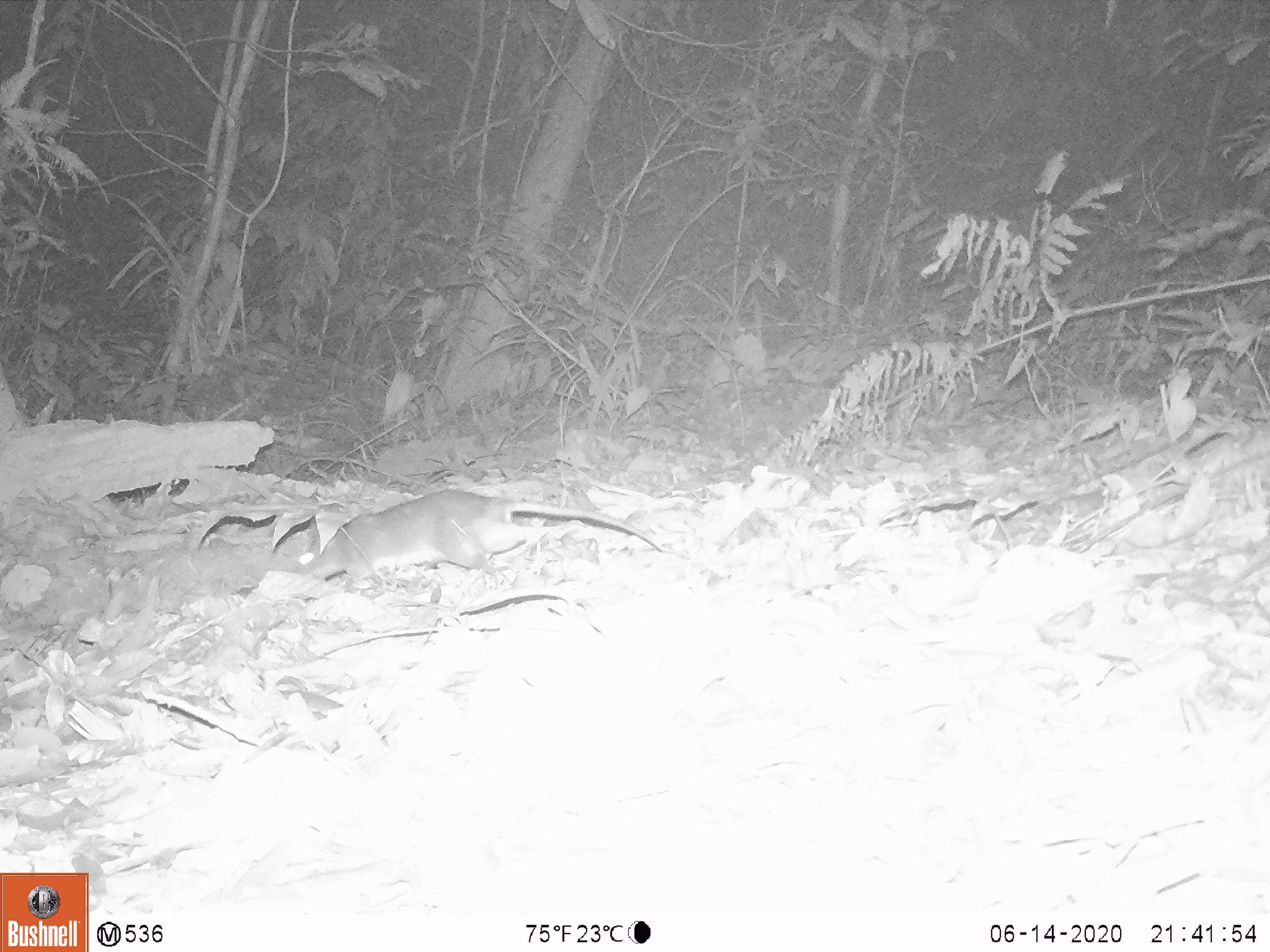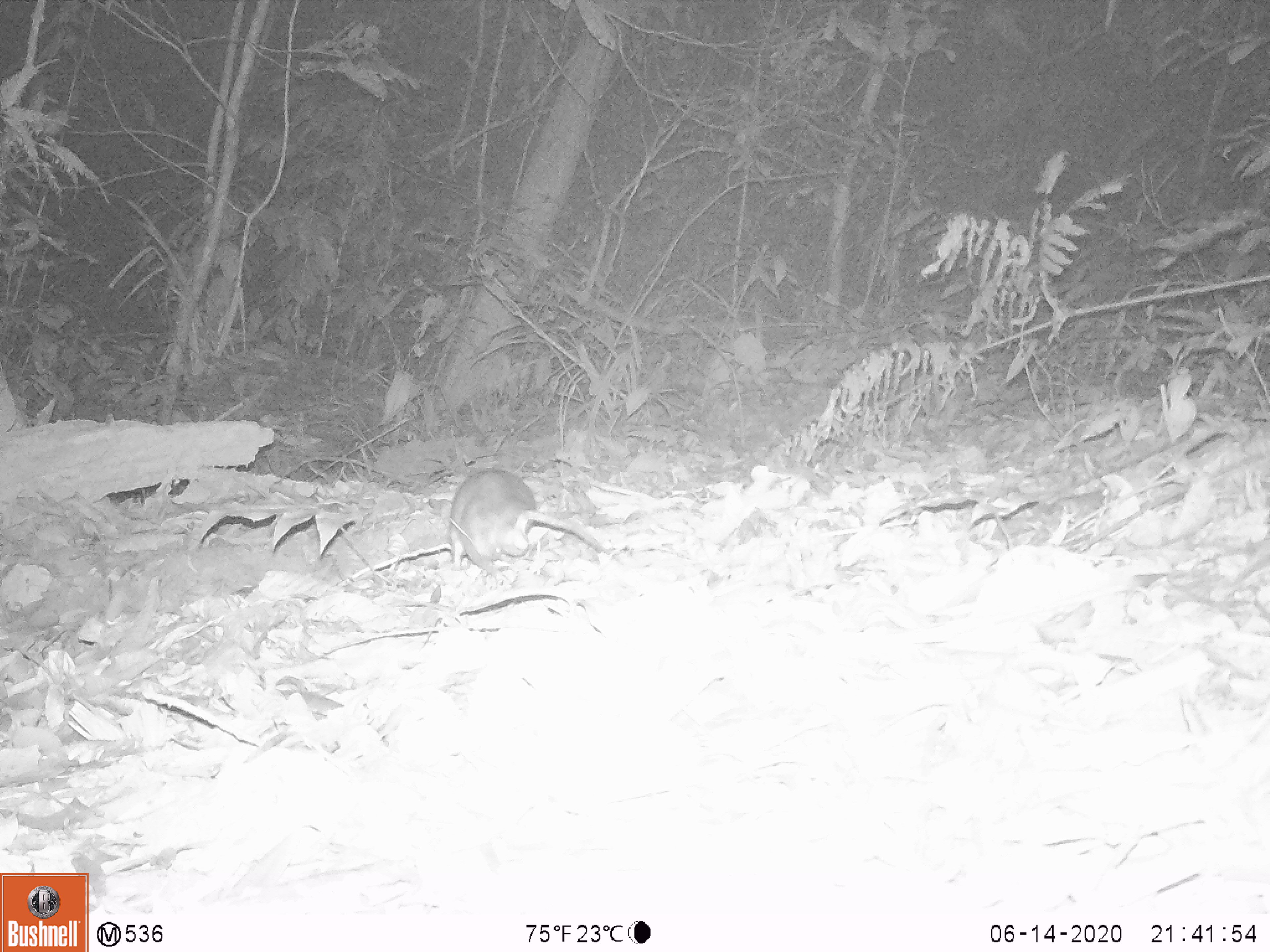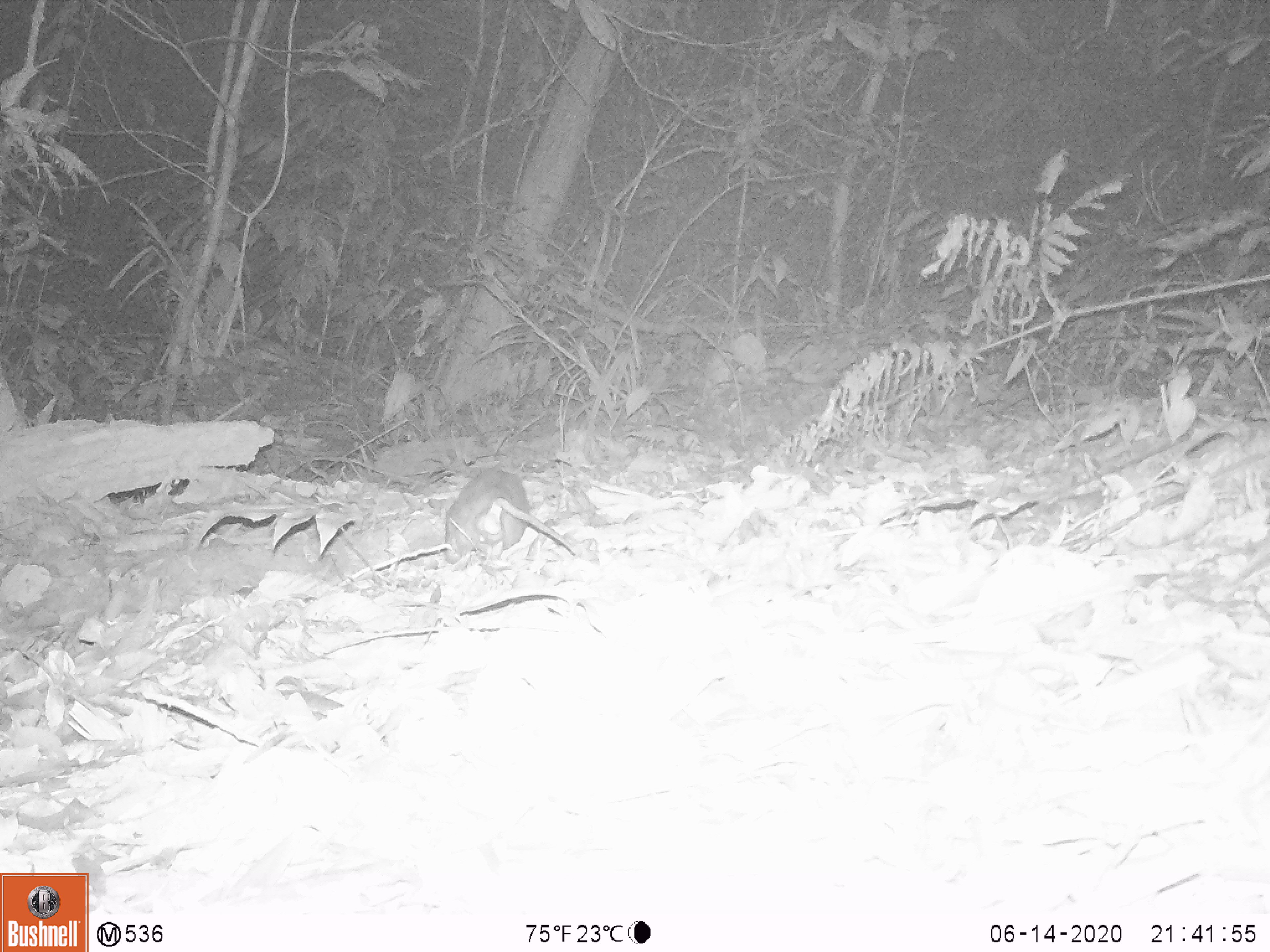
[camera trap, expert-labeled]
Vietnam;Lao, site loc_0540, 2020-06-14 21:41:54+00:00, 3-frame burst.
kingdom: Animalia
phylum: Chordata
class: Mammalia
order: Rodentia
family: Muridae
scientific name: Muridae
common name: old-world mice and rats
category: unidentified murid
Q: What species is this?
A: Unidentified murid (old-world mice and rats) (Muridae).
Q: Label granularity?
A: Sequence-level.